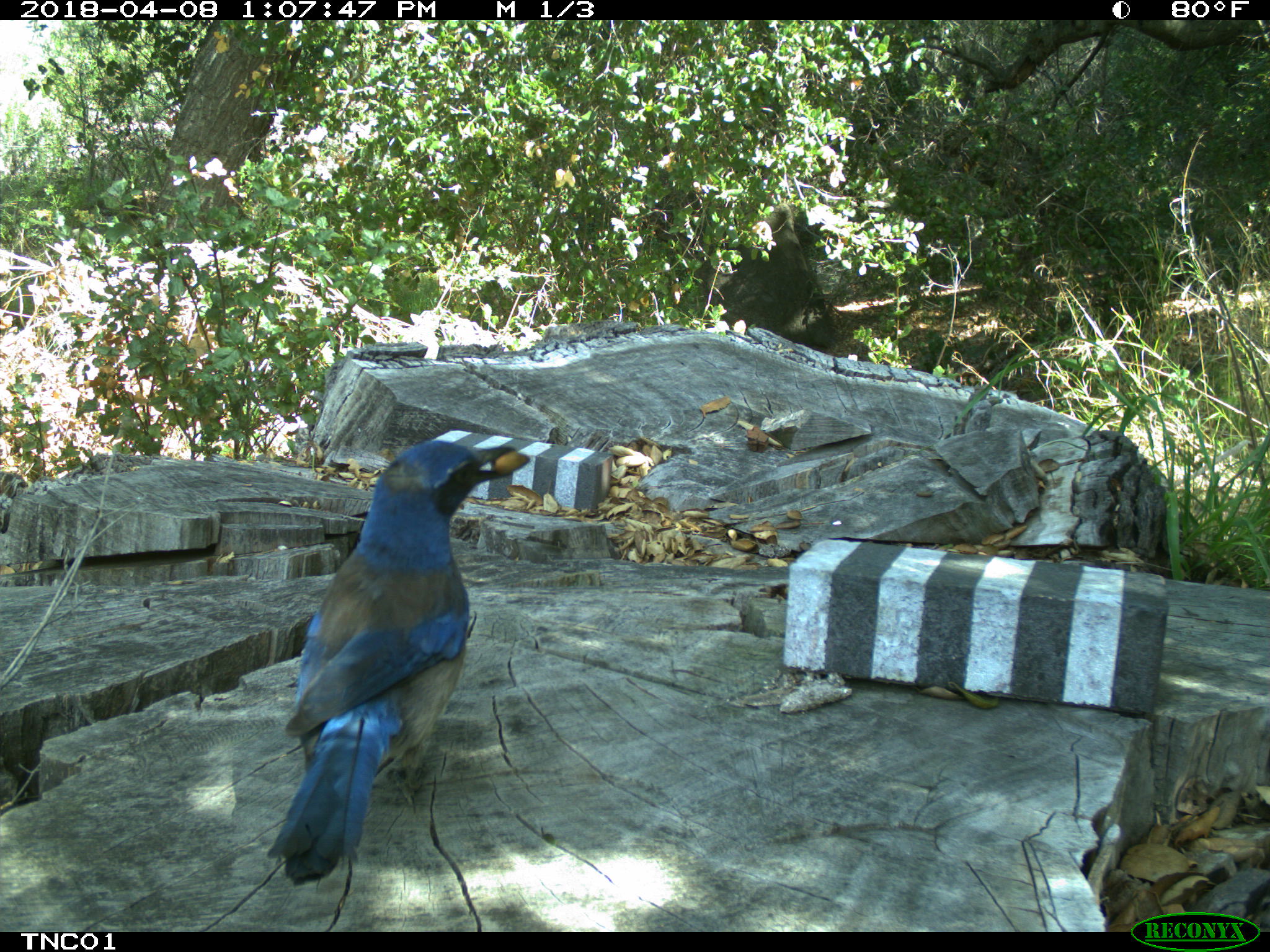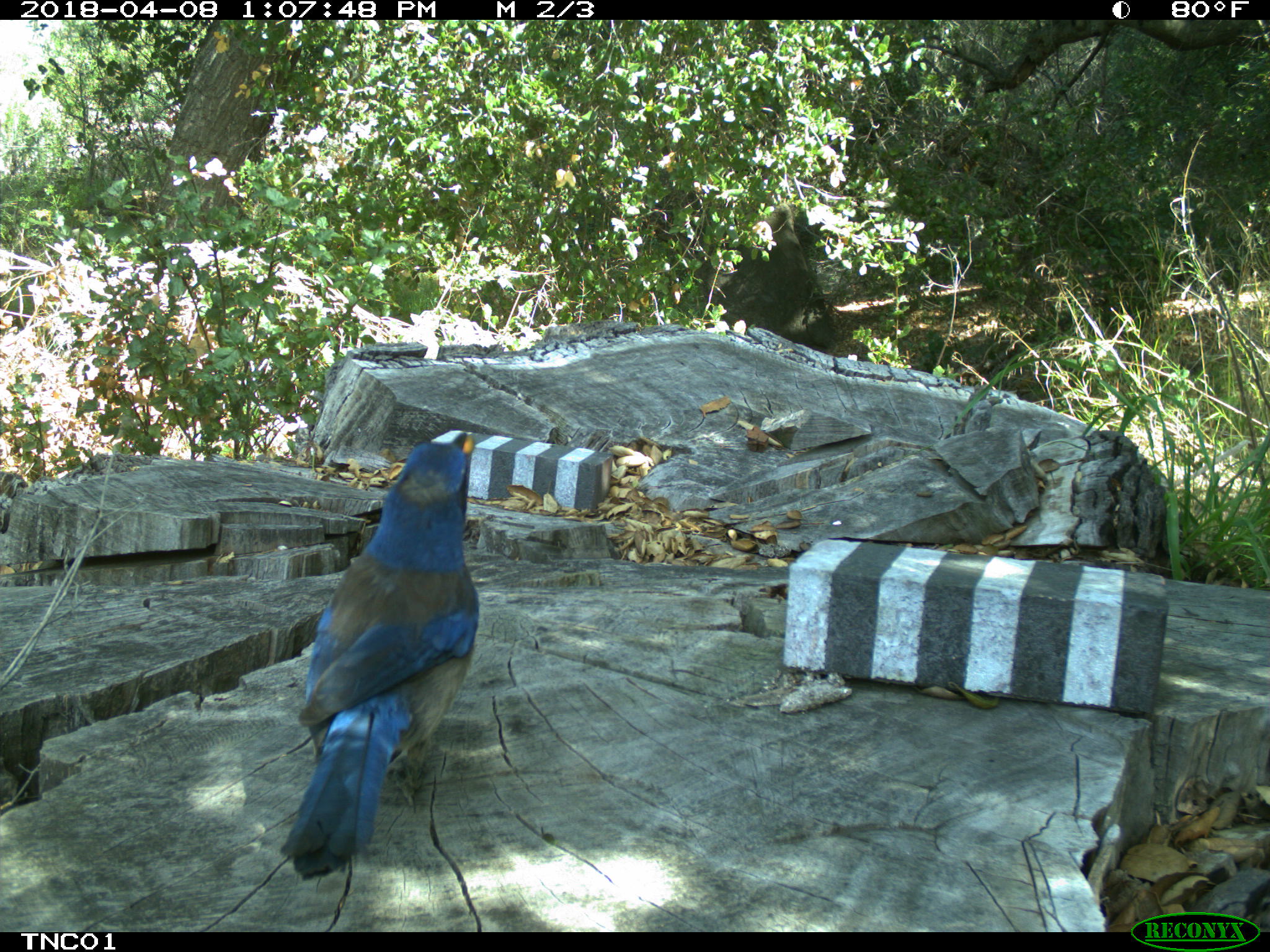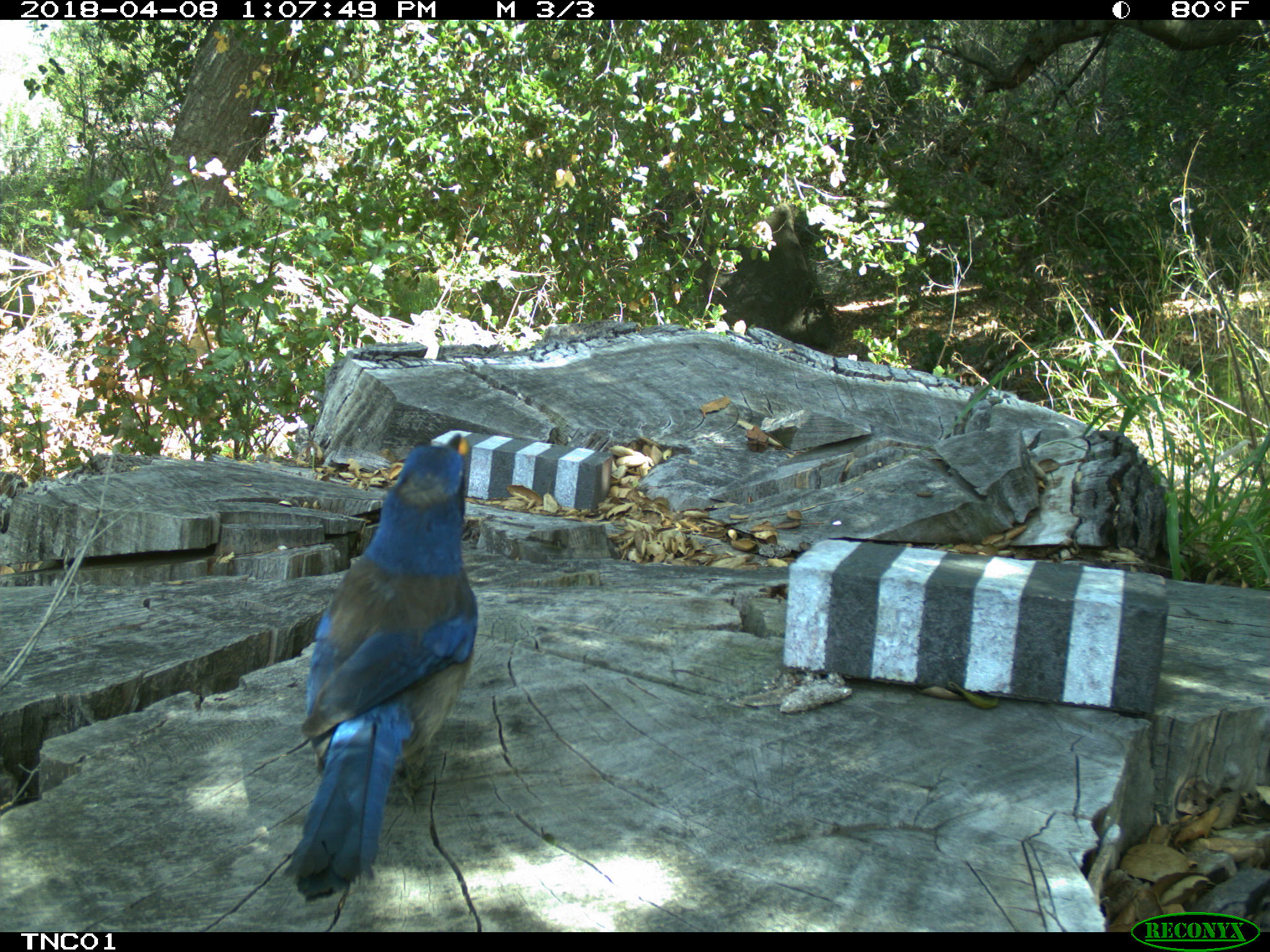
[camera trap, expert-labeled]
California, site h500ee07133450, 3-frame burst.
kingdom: Animalia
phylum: Chordata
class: Aves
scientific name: Aves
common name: bird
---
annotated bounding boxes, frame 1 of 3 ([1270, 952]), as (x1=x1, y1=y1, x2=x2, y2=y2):
bird: (x1=267, y1=440, x2=530, y2=885)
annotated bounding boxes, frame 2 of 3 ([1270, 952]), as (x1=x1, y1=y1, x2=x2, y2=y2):
bird: (x1=278, y1=426, x2=477, y2=884)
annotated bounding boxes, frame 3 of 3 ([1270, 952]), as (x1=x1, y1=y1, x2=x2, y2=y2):
bird: (x1=282, y1=433, x2=477, y2=902)